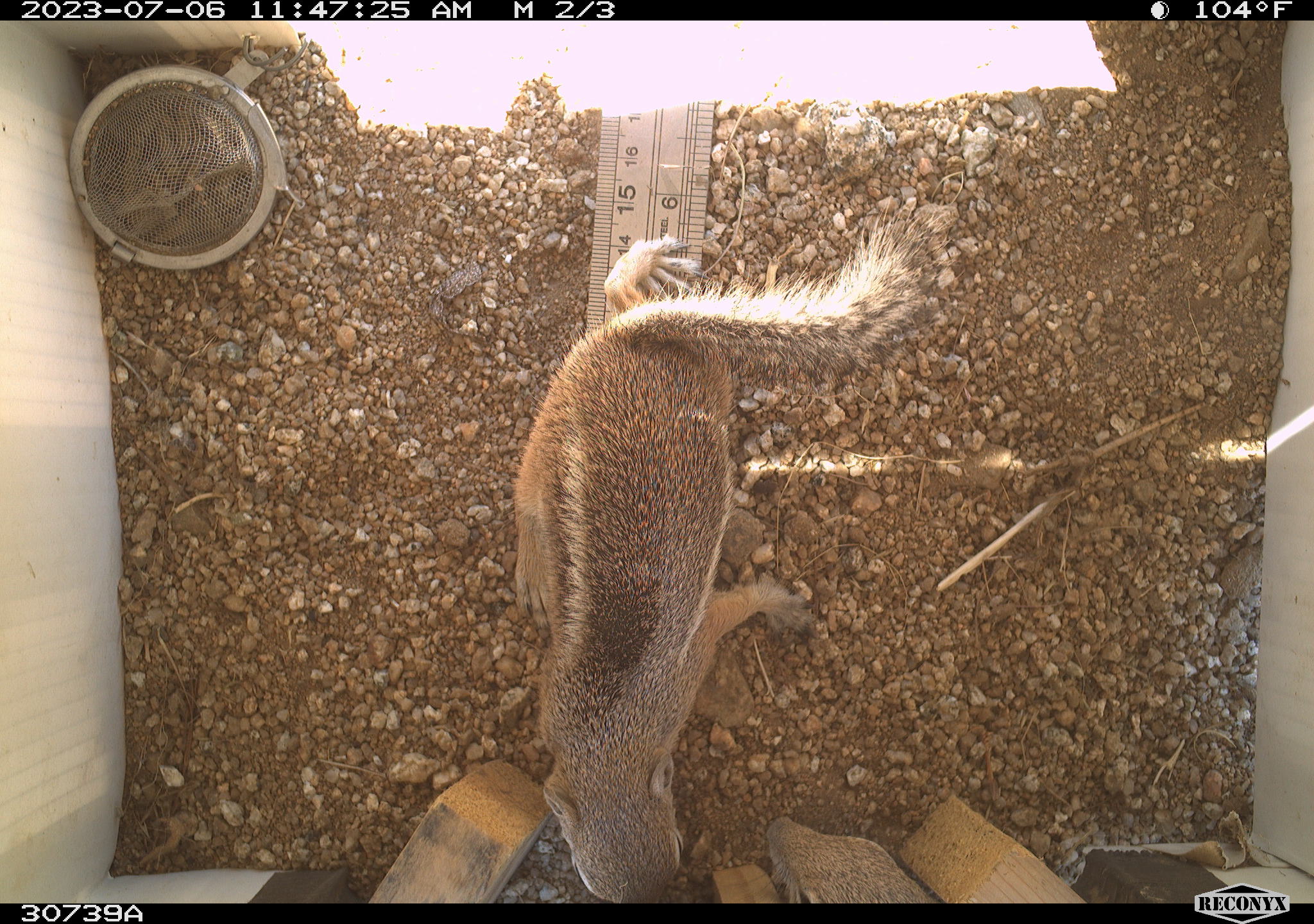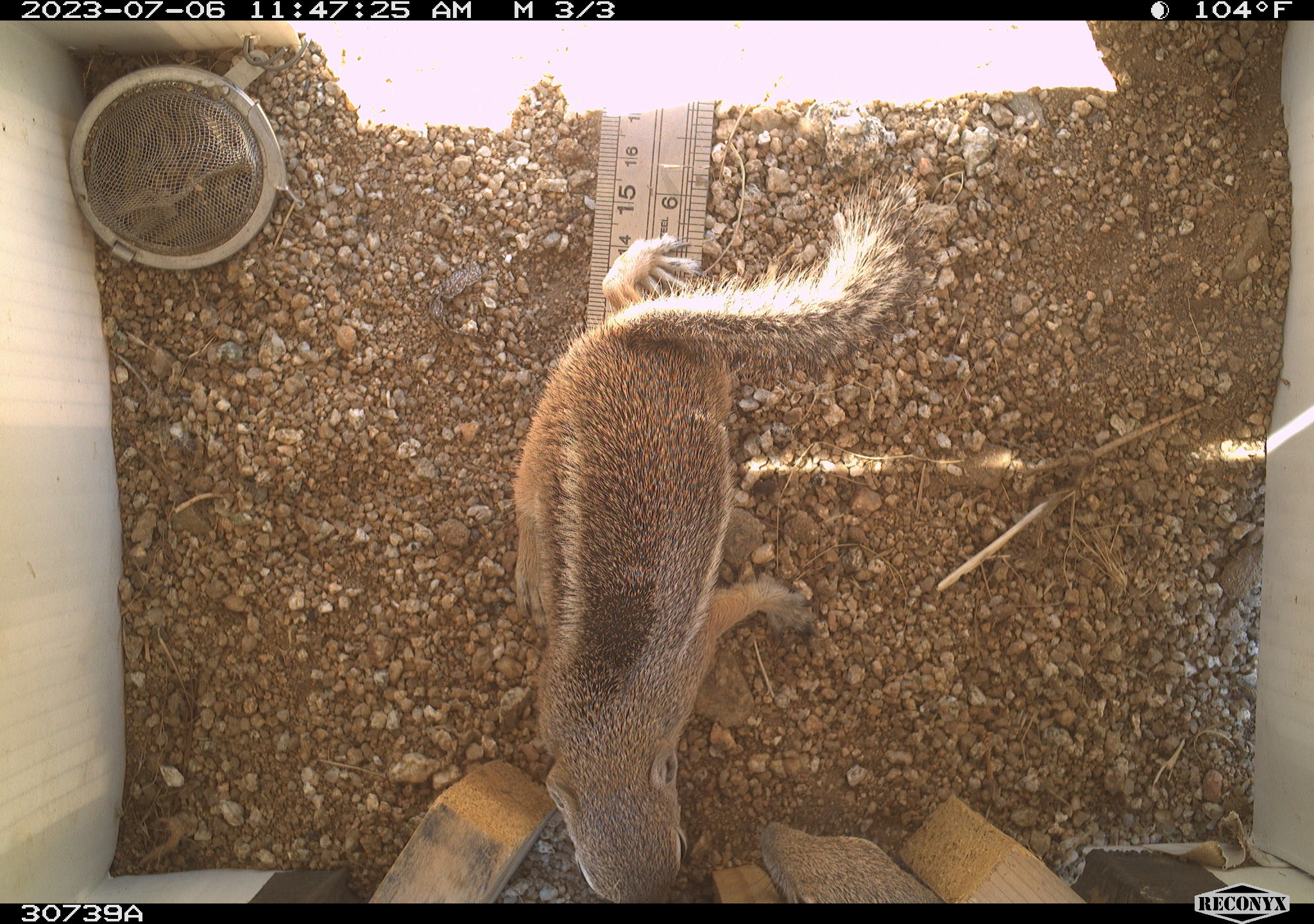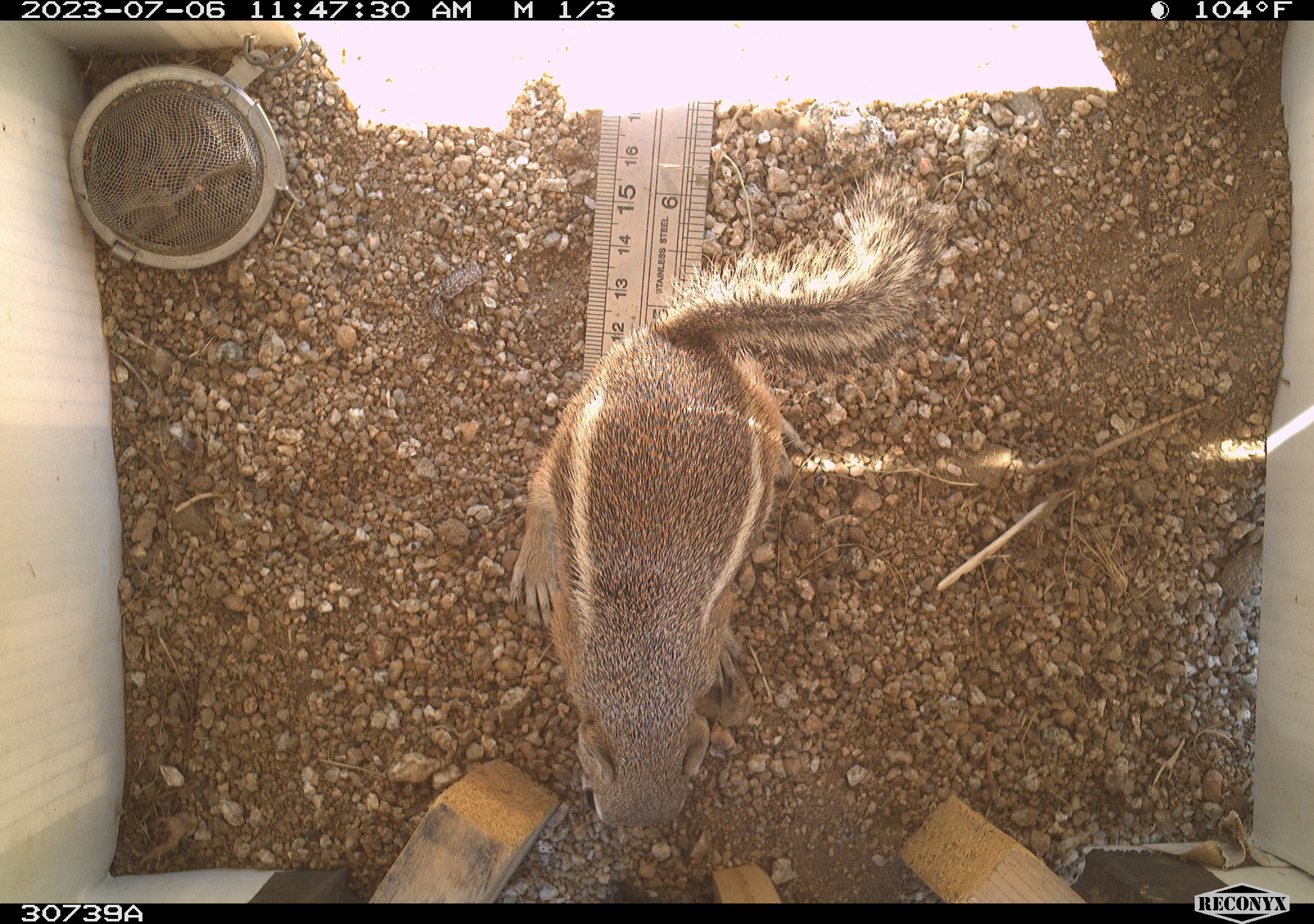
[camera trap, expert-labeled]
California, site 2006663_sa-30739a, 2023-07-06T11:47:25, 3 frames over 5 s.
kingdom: Animalia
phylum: Chordata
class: Mammalia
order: Rodentia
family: Sciuridae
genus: Ammospermophilus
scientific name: Ammospermophilus leucurus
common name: white-tailed antelope squirrel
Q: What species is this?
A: White-tailed antelope squirrel (Ammospermophilus leucurus).